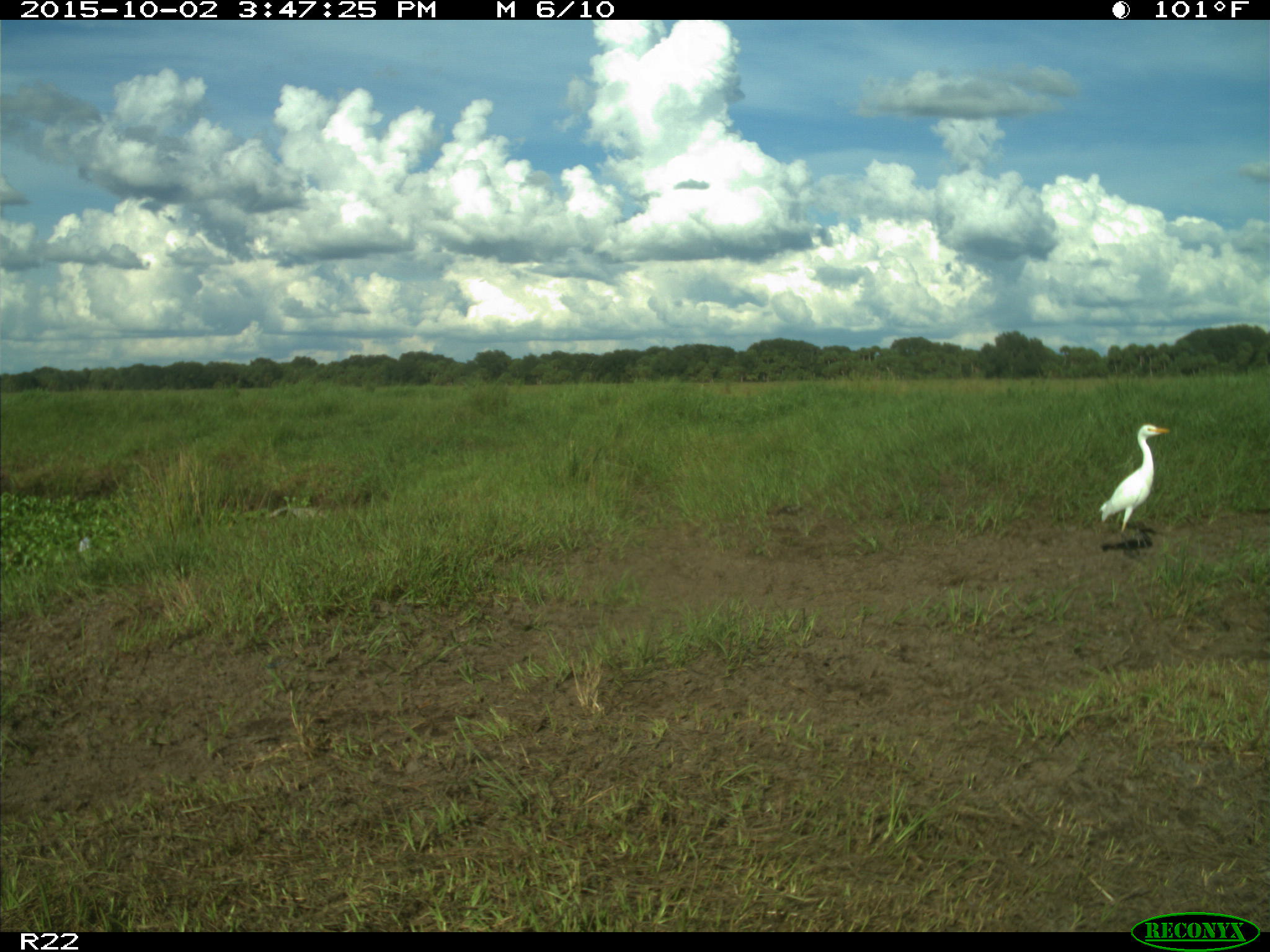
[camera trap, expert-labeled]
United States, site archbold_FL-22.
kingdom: Animalia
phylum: Chordata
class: Aves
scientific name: Aves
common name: birds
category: unidentified bird